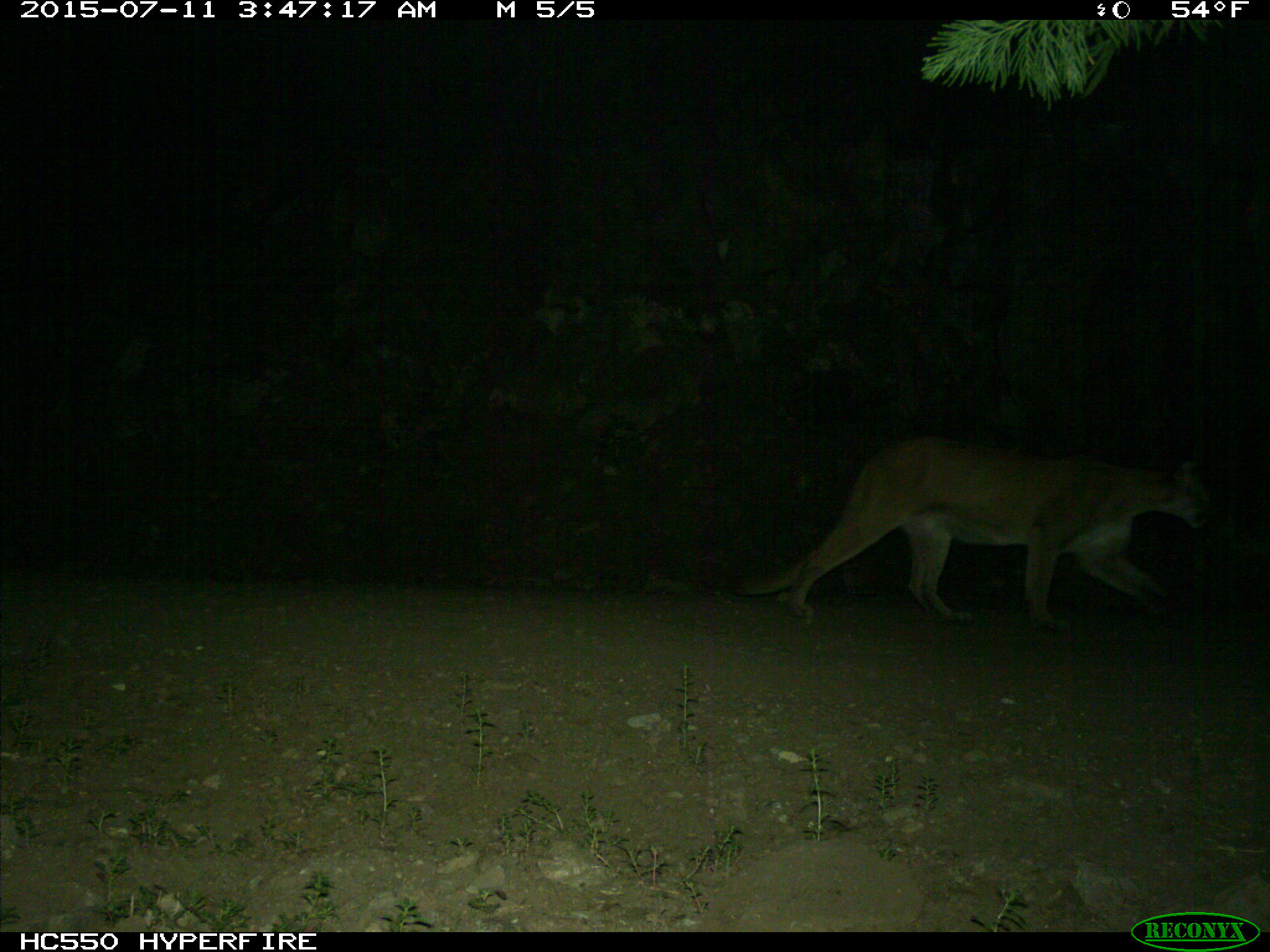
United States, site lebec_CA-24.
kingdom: Animalia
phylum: Chordata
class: Mammalia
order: Carnivora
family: Felidae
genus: Puma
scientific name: Puma concolor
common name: mountain lion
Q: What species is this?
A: Puma concolor (mountain lion).